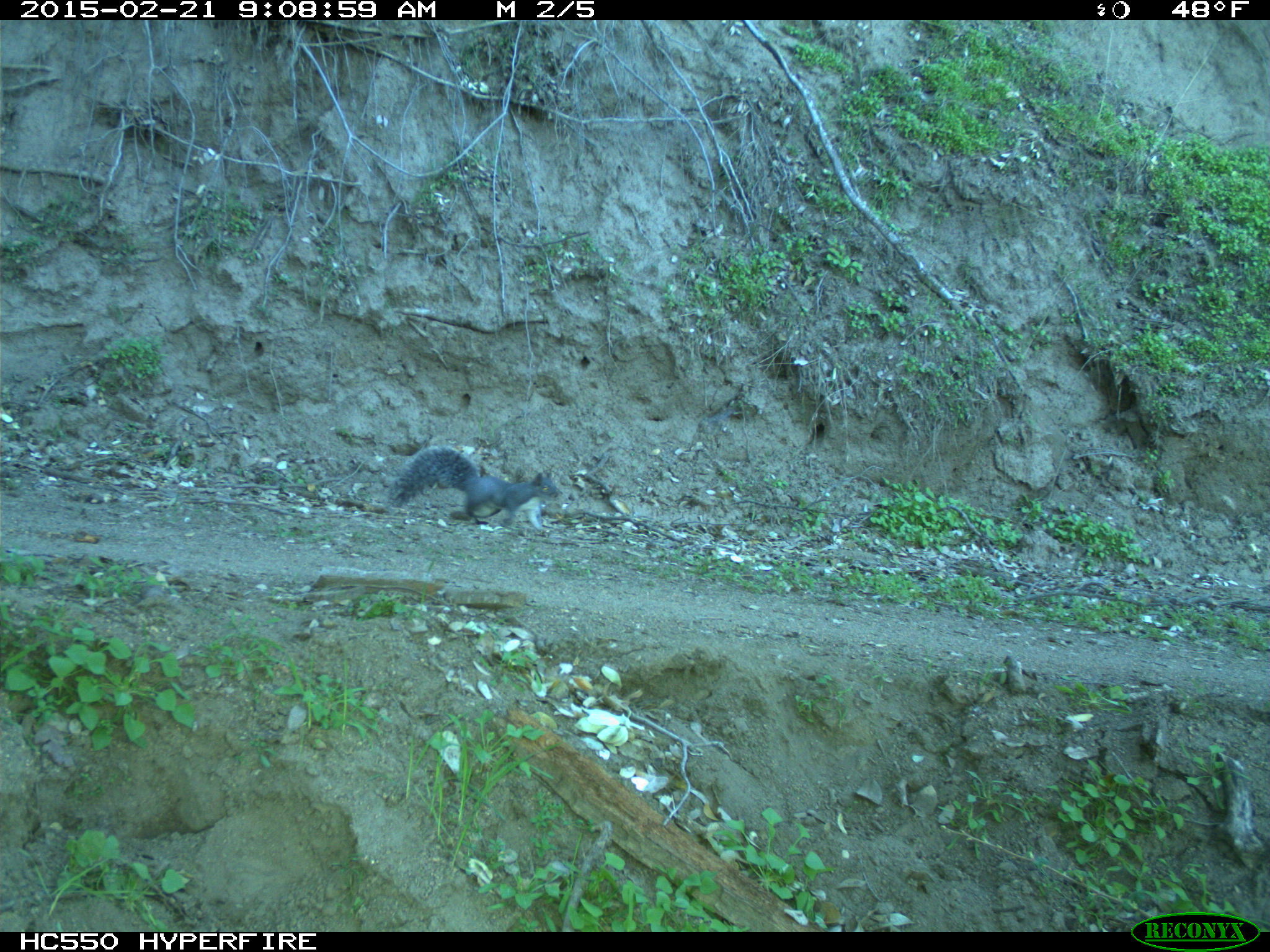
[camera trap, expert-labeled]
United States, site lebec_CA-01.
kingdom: Animalia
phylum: Chordata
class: Mammalia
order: Rodentia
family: Sciuridae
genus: Sciurus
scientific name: Sciurus carolinensis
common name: eastern gray squirrel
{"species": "Sciurus carolinensis (eastern gray squirrel)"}